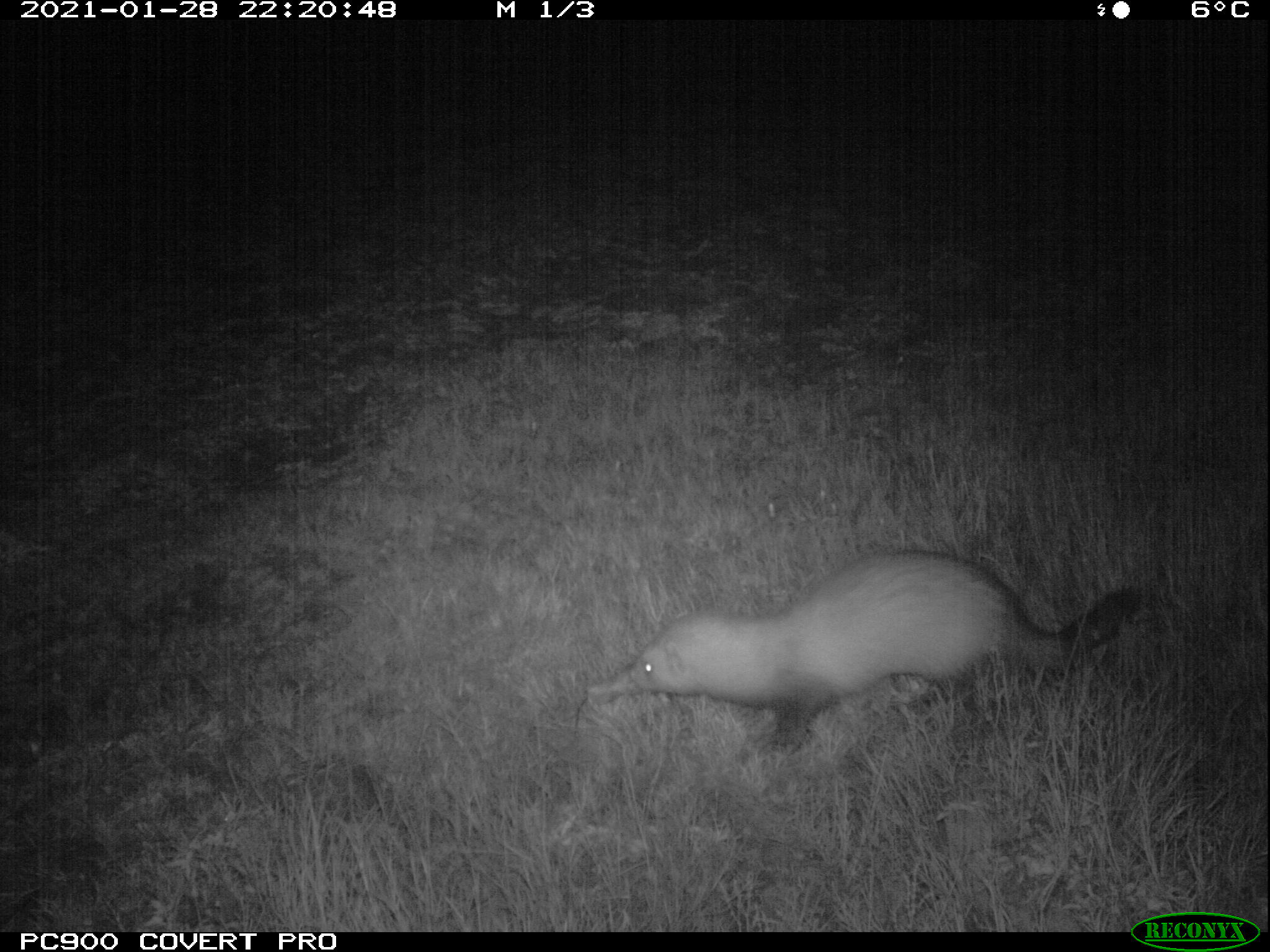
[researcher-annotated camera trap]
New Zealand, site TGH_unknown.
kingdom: Animalia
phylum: Chordata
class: Mammalia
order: Carnivora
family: Mustelidae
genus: Mustela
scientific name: Mustela furo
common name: ferret